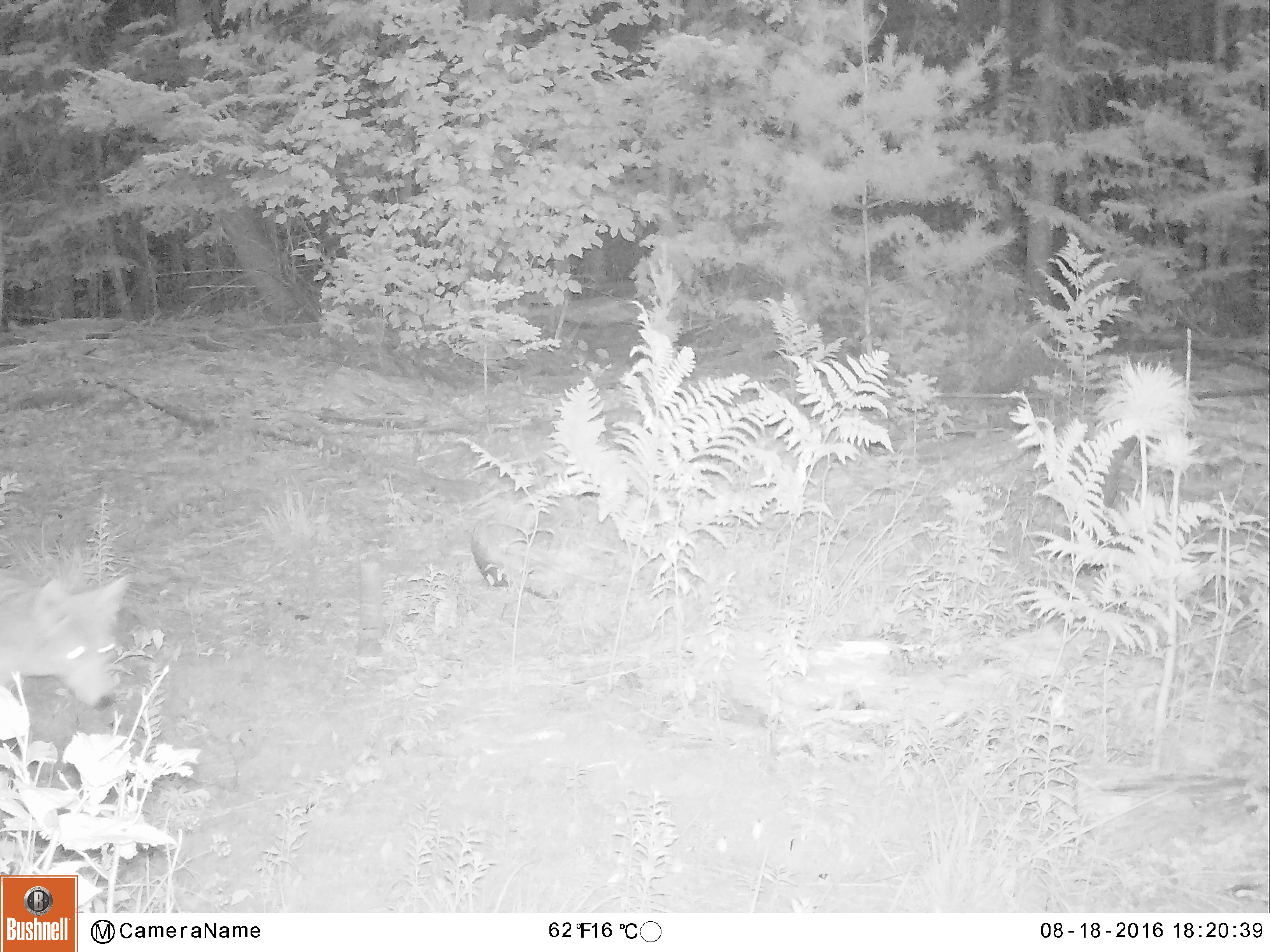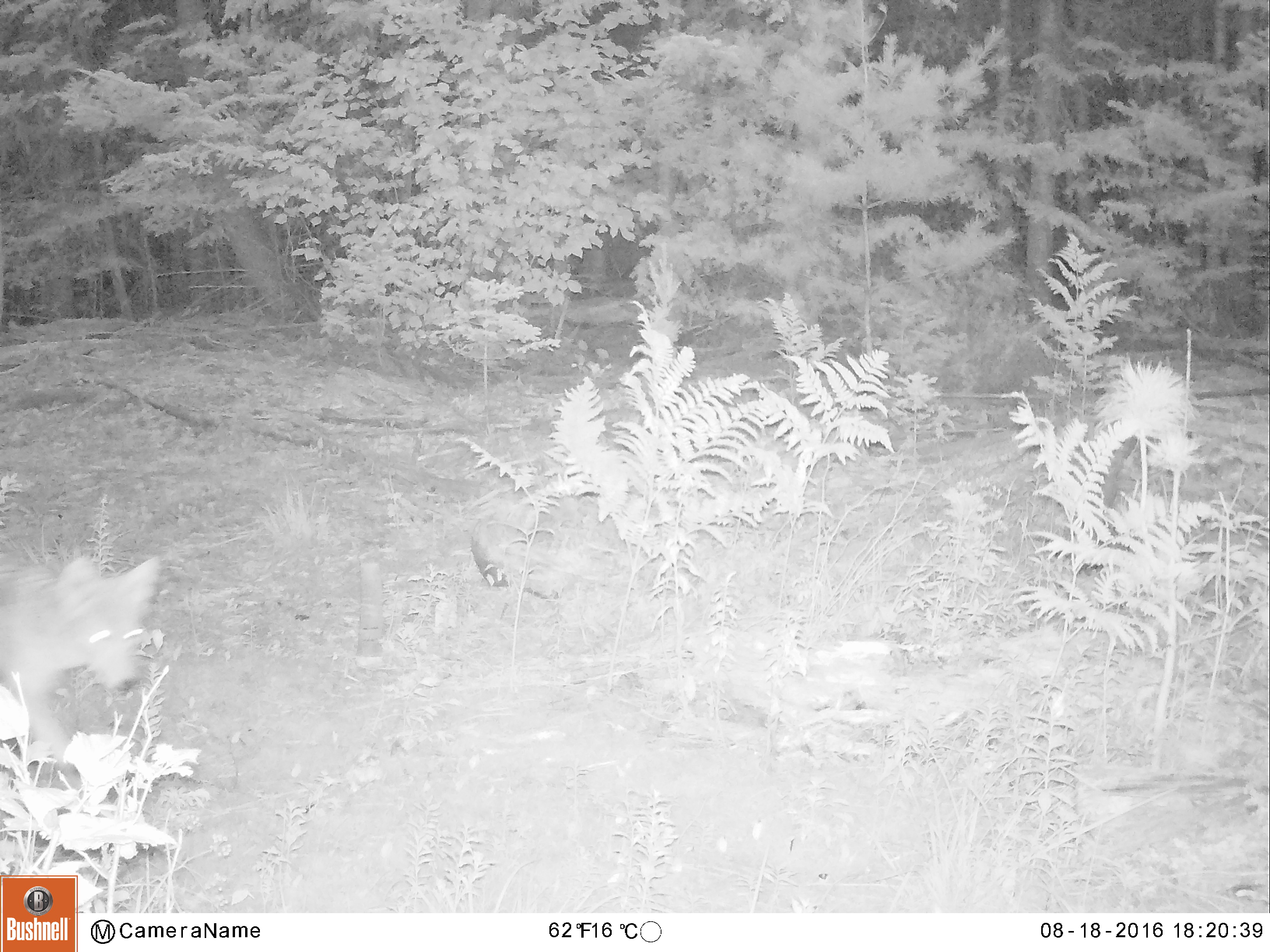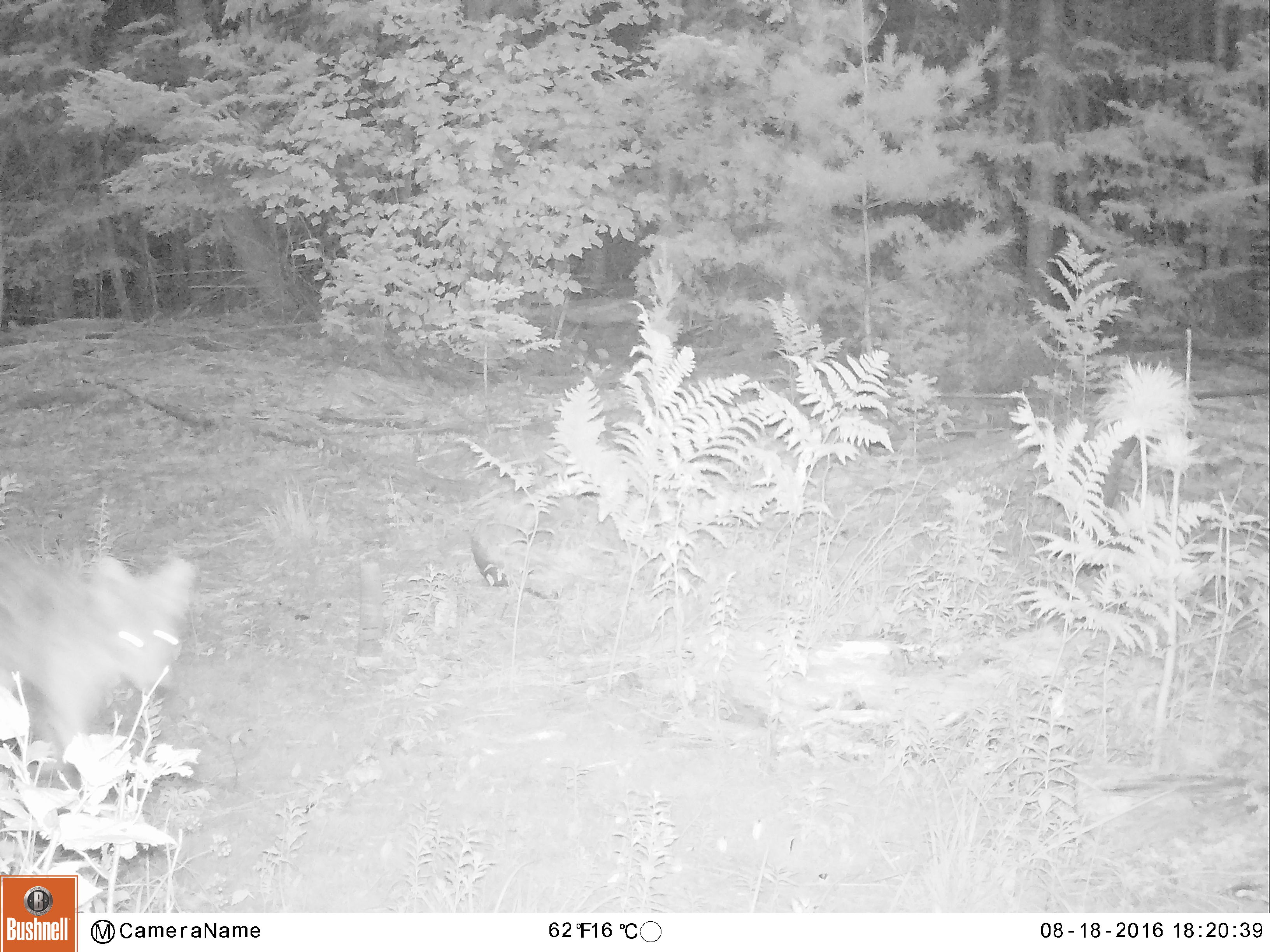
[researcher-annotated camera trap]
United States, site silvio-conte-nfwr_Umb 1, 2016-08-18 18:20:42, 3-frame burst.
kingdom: Animalia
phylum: Chordata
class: Mammalia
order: Carnivora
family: Canidae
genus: Canis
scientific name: Canis latrans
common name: coyote